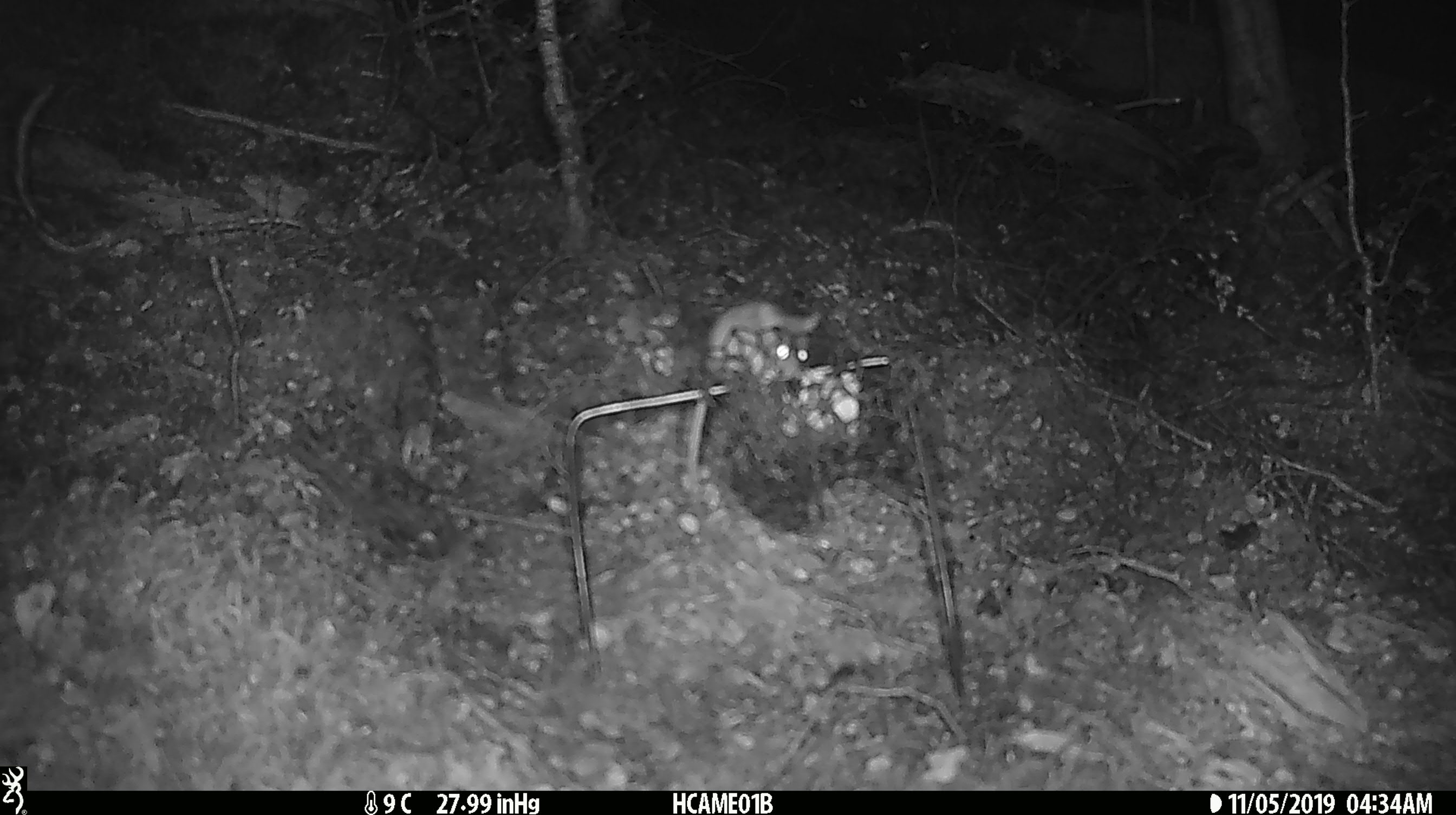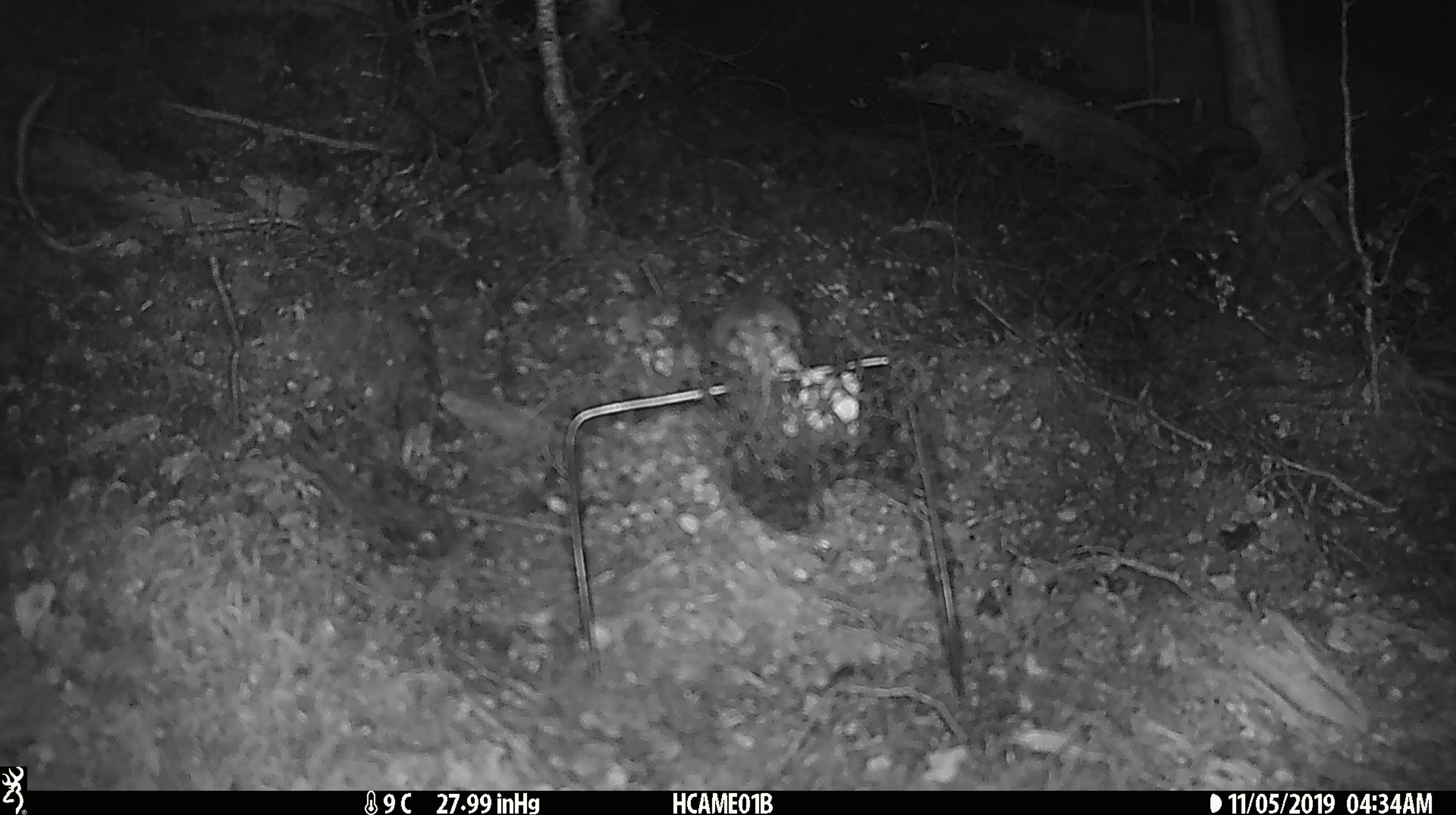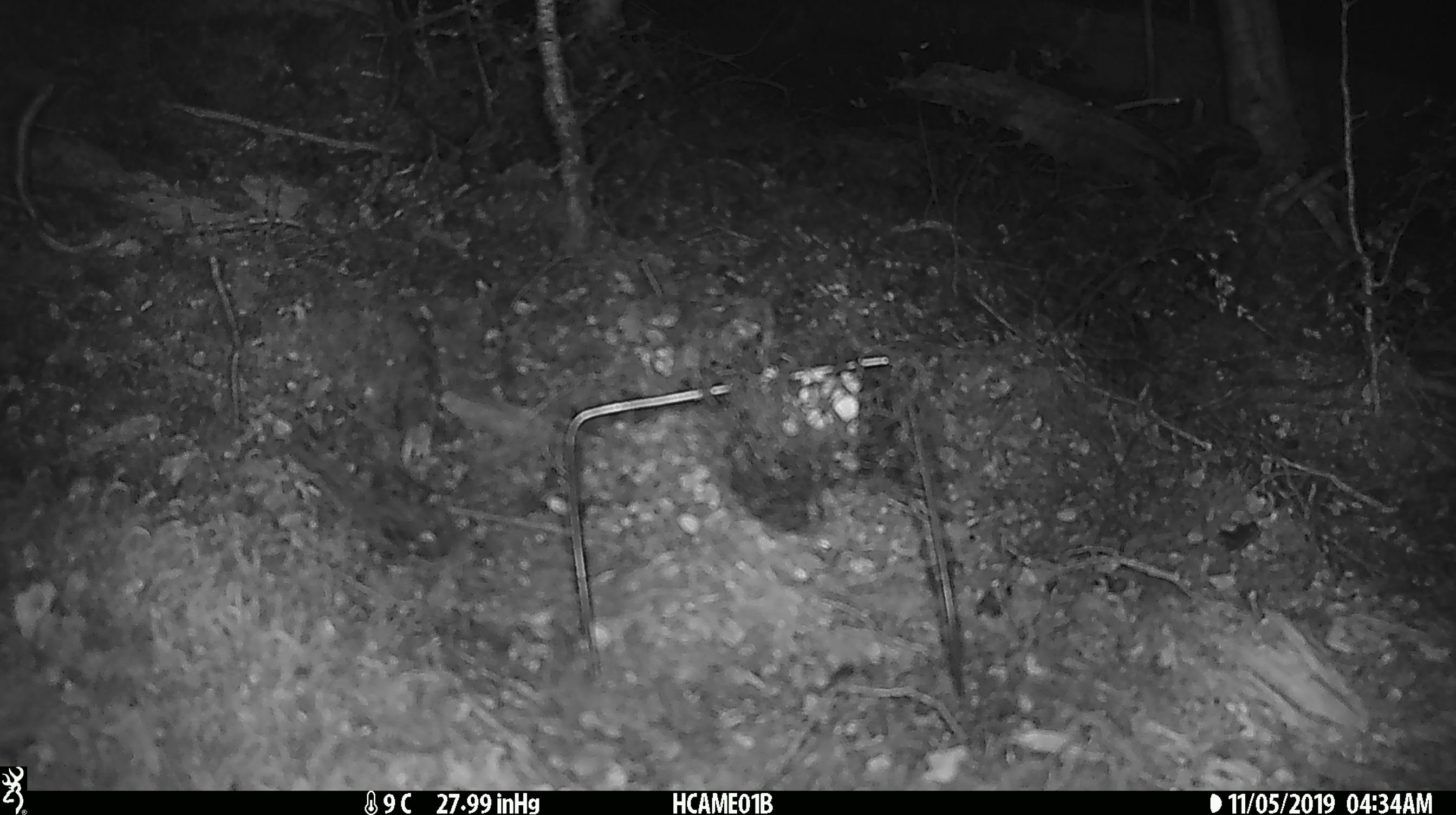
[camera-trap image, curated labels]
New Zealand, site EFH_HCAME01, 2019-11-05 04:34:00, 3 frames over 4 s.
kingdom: Animalia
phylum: Chordata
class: Mammalia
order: Rodentia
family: Muridae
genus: Mus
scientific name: Mus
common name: mouse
Mouse (Mus).